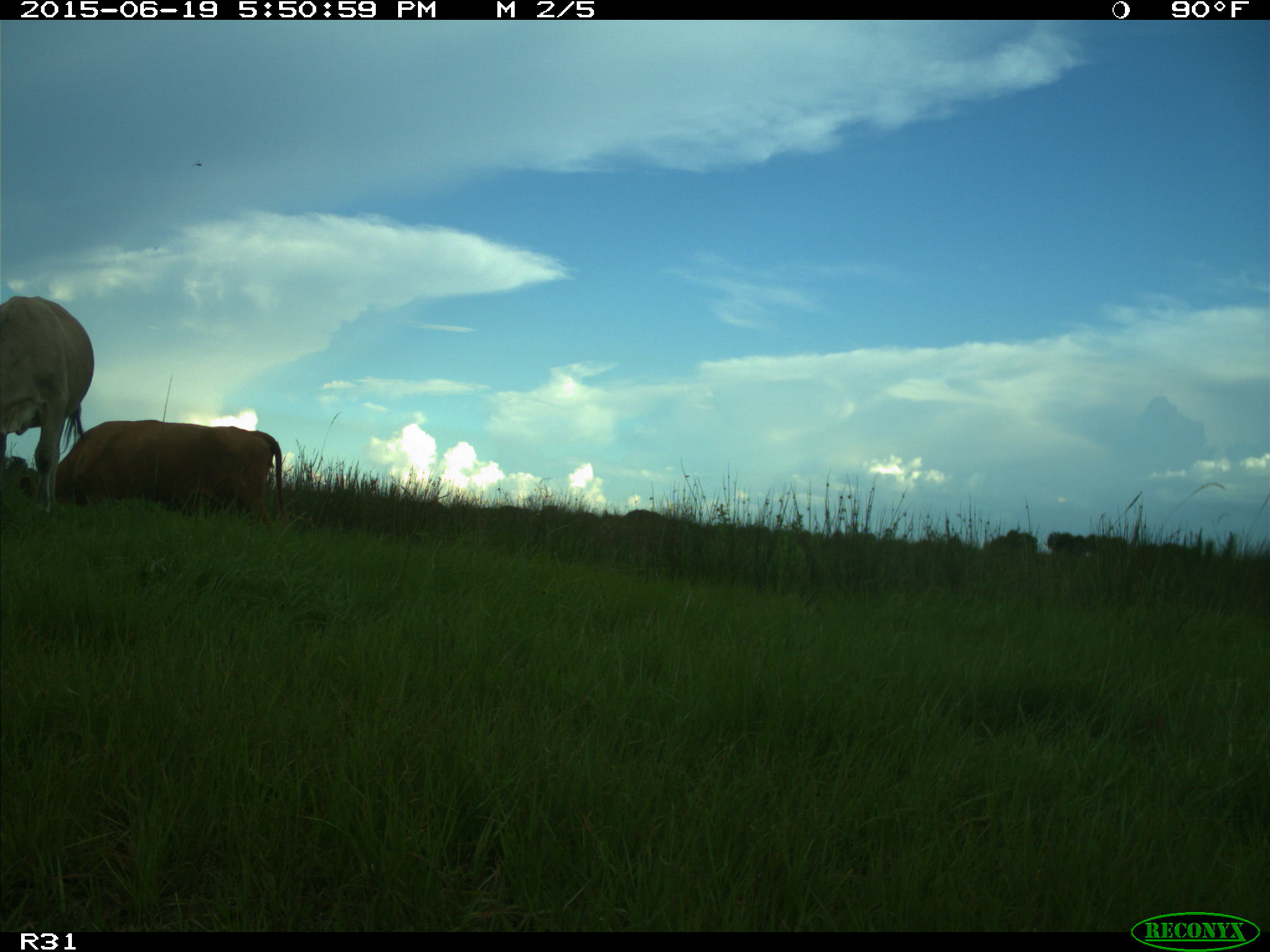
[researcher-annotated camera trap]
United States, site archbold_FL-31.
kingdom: Animalia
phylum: Chordata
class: Mammalia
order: Artiodactyla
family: Bovidae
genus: Bos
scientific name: Bos taurus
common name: domestic cow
Bos taurus (domestic cow).